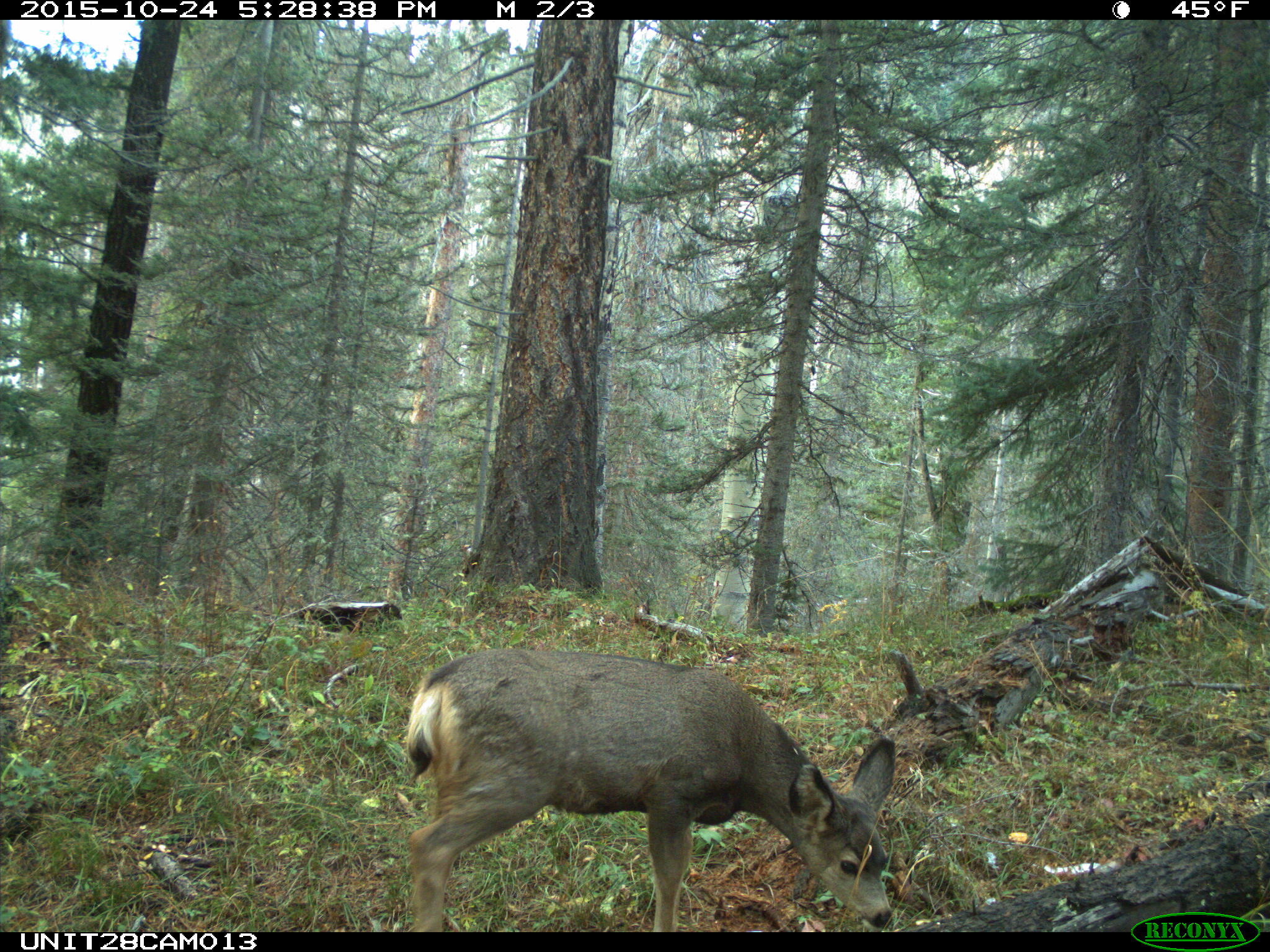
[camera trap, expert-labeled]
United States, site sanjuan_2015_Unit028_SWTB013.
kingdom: Animalia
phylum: Chordata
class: Mammalia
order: Artiodactyla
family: Cervidae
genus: Odocoileus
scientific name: Odocoileus hemionus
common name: mule deer